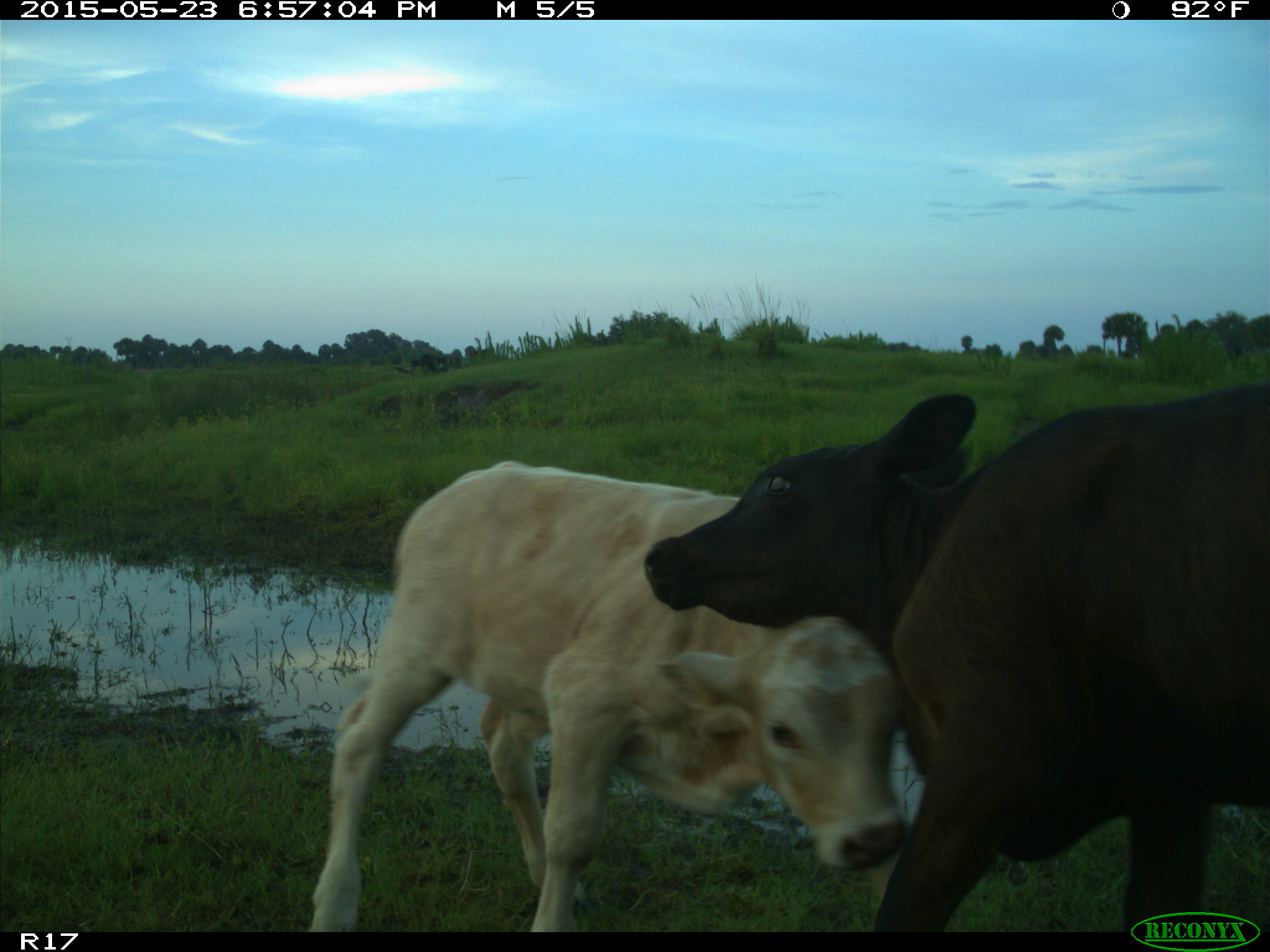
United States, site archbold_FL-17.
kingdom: Animalia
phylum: Chordata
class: Mammalia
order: Artiodactyla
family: Bovidae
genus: Bos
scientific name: Bos taurus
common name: domestic cow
Bos taurus (domestic cow).